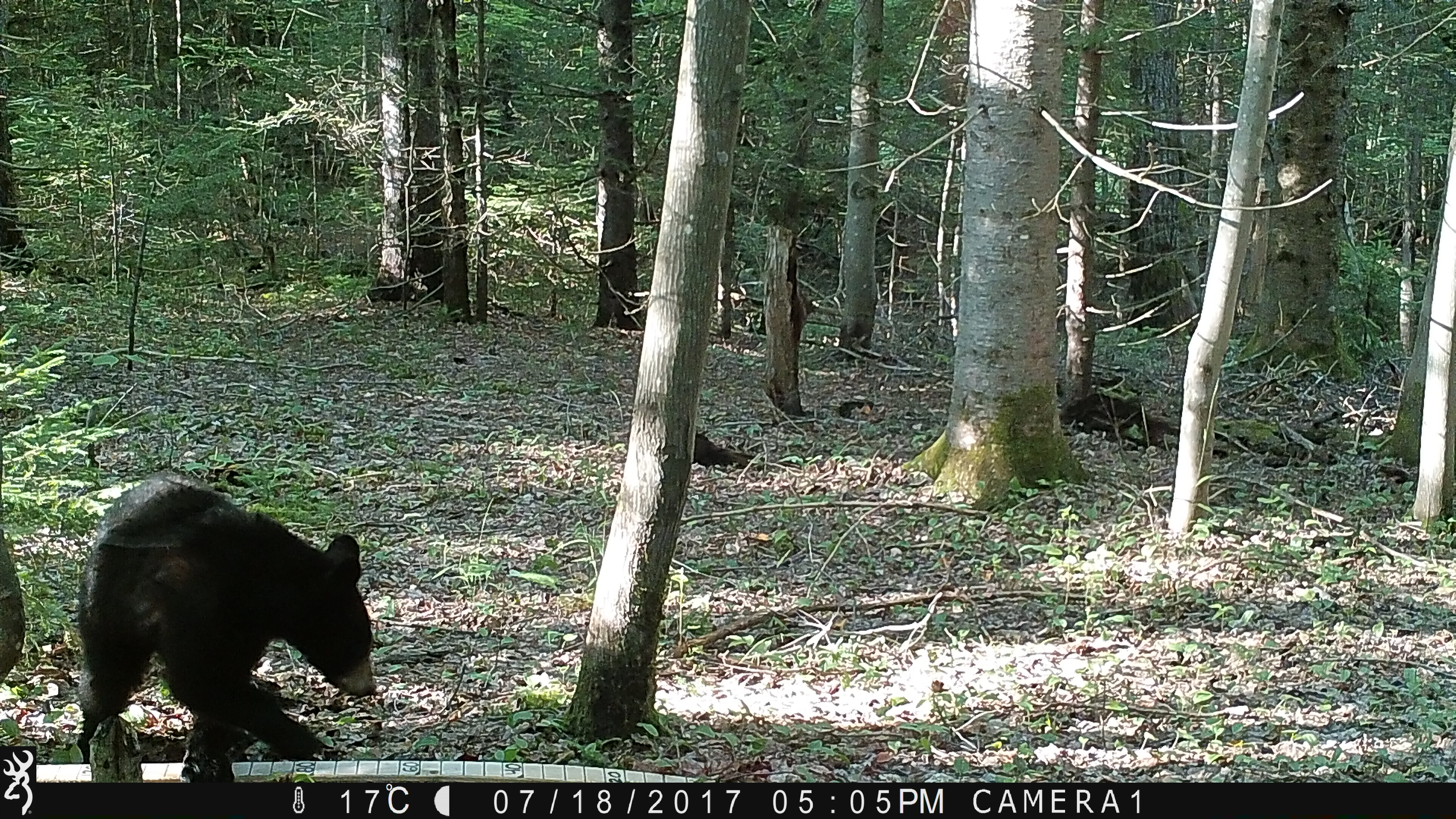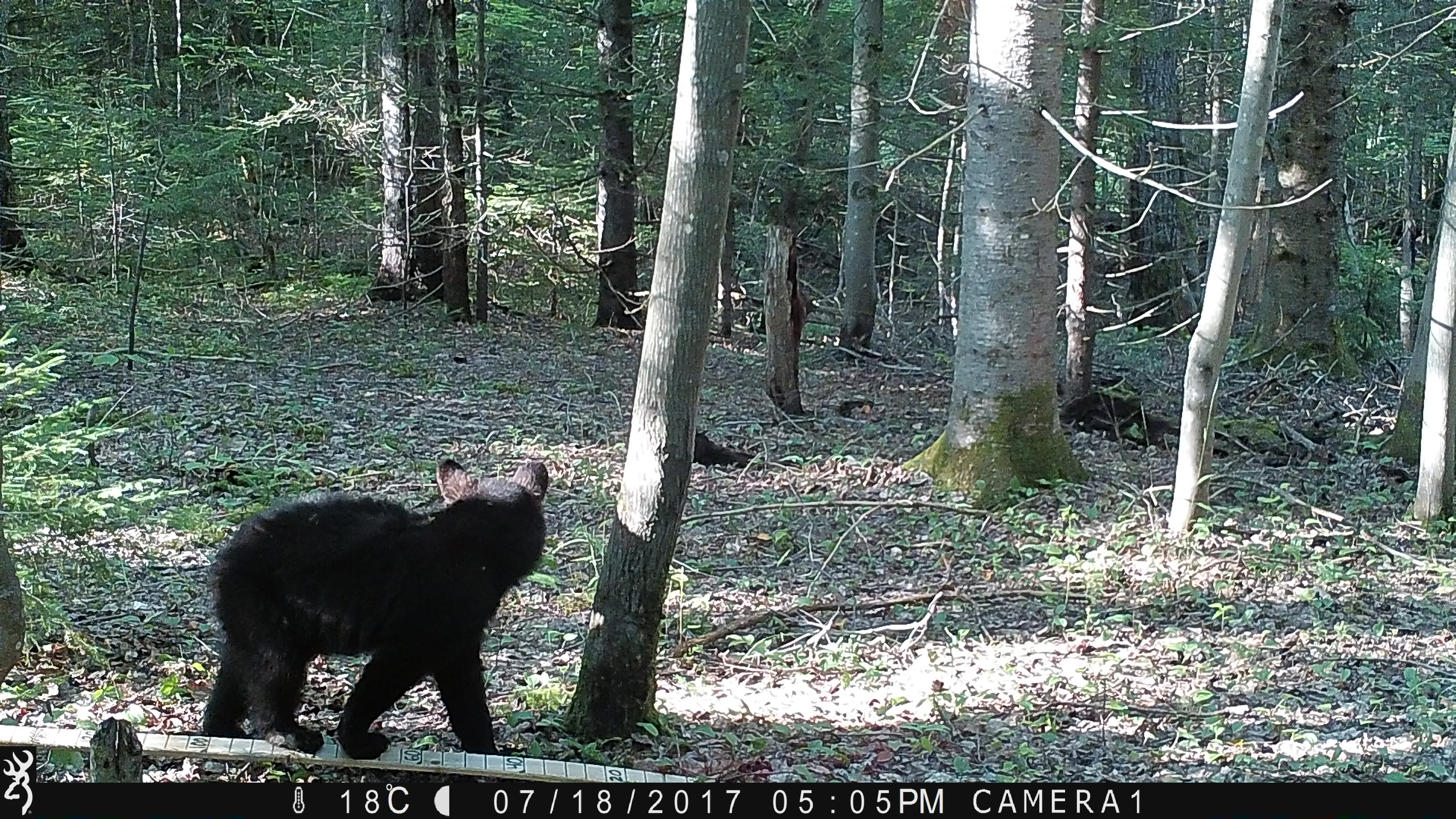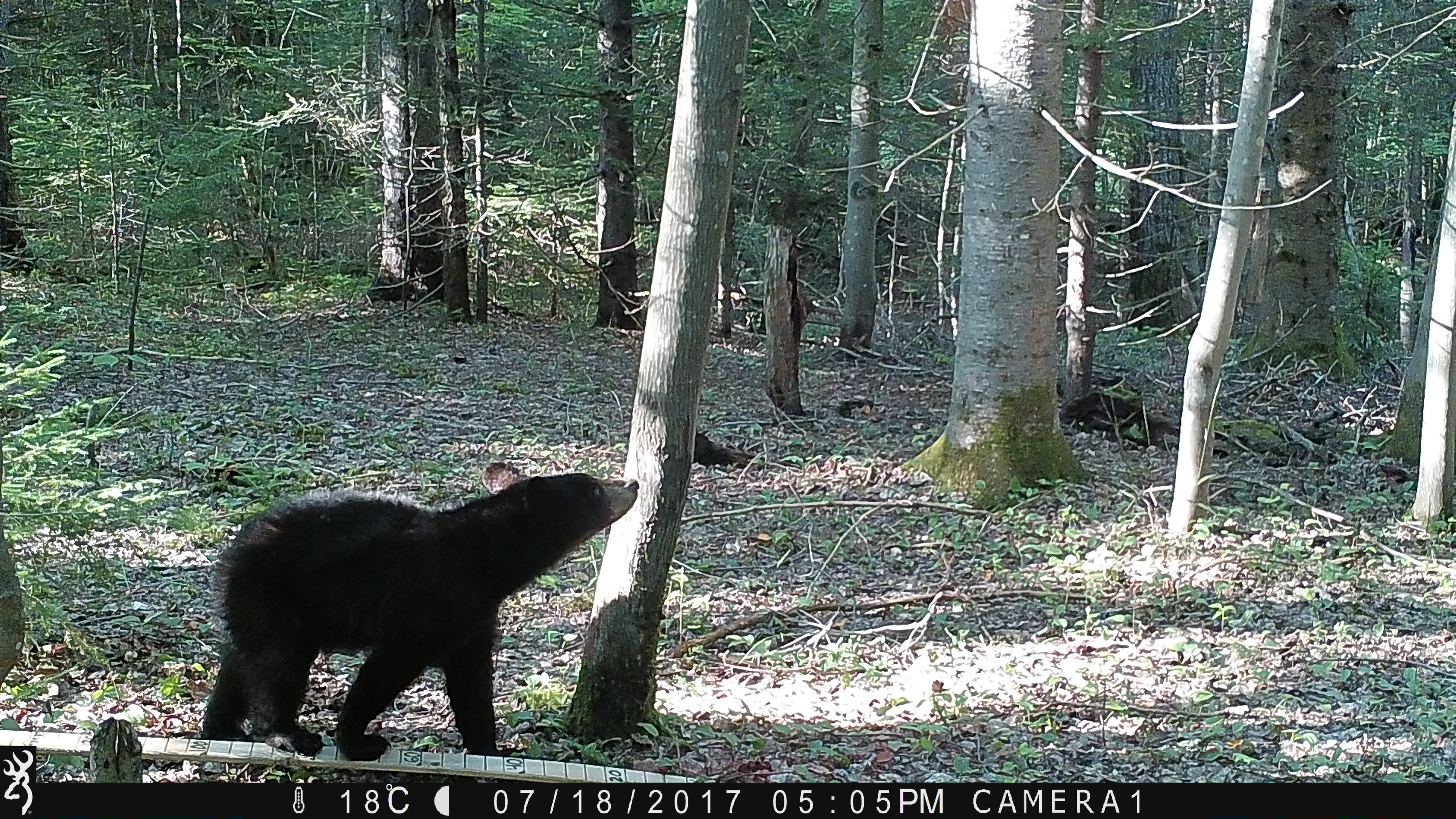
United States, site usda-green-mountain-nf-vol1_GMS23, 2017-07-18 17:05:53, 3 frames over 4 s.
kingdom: Animalia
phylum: Chordata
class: Mammalia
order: Carnivora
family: Ursidae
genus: Ursus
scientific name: Ursus americanus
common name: black bear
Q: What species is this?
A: Black bear (Ursus americanus).